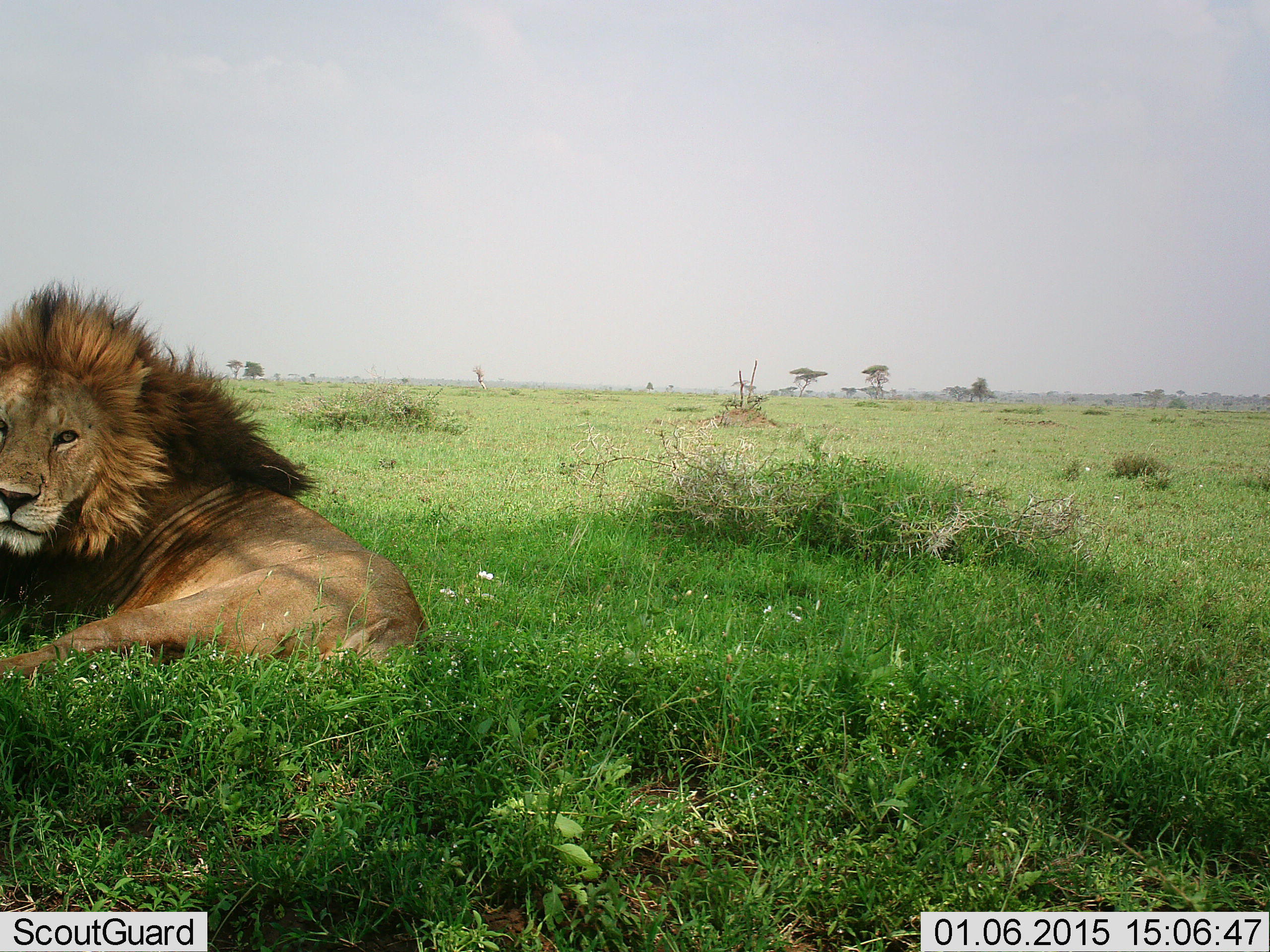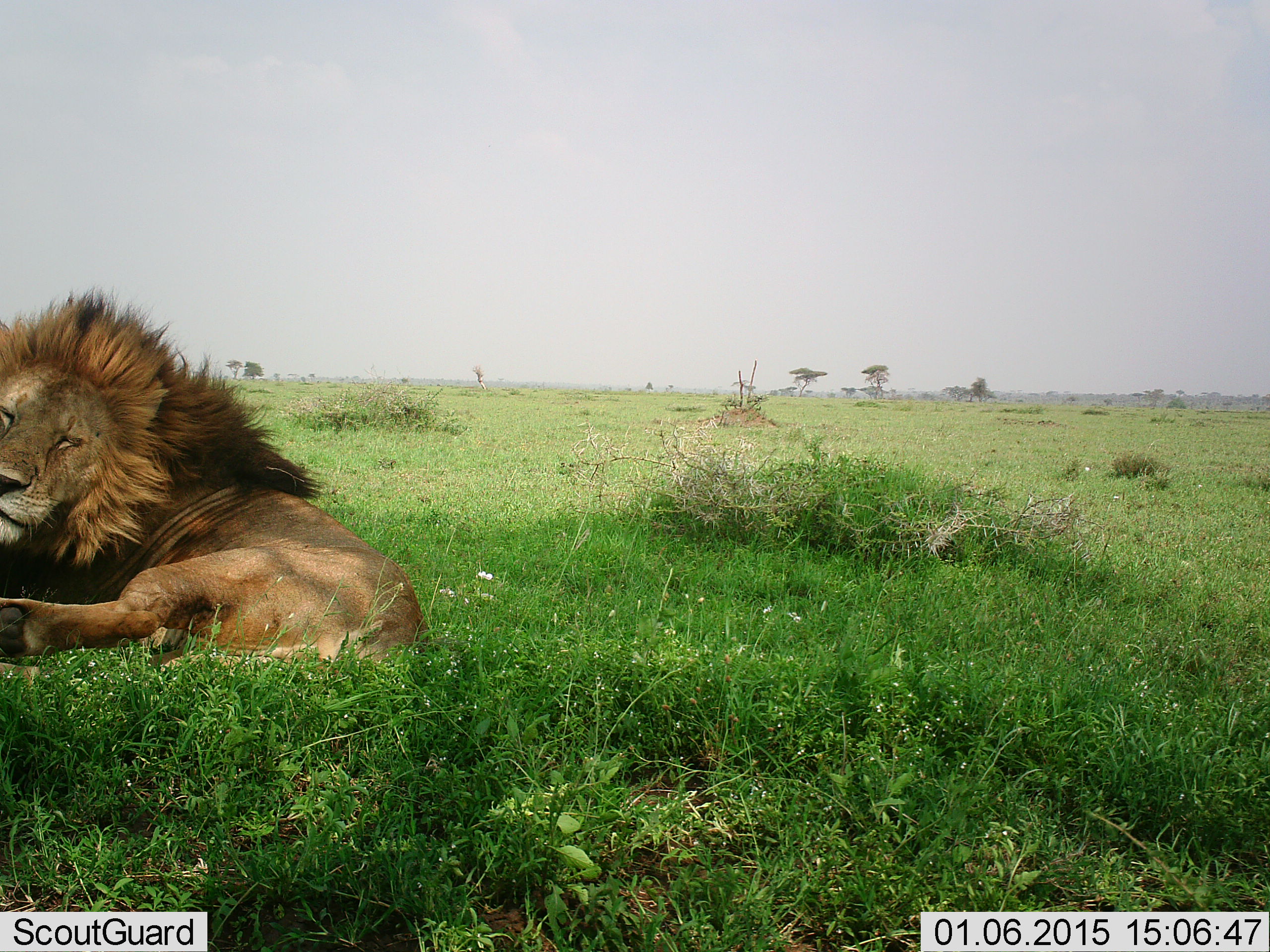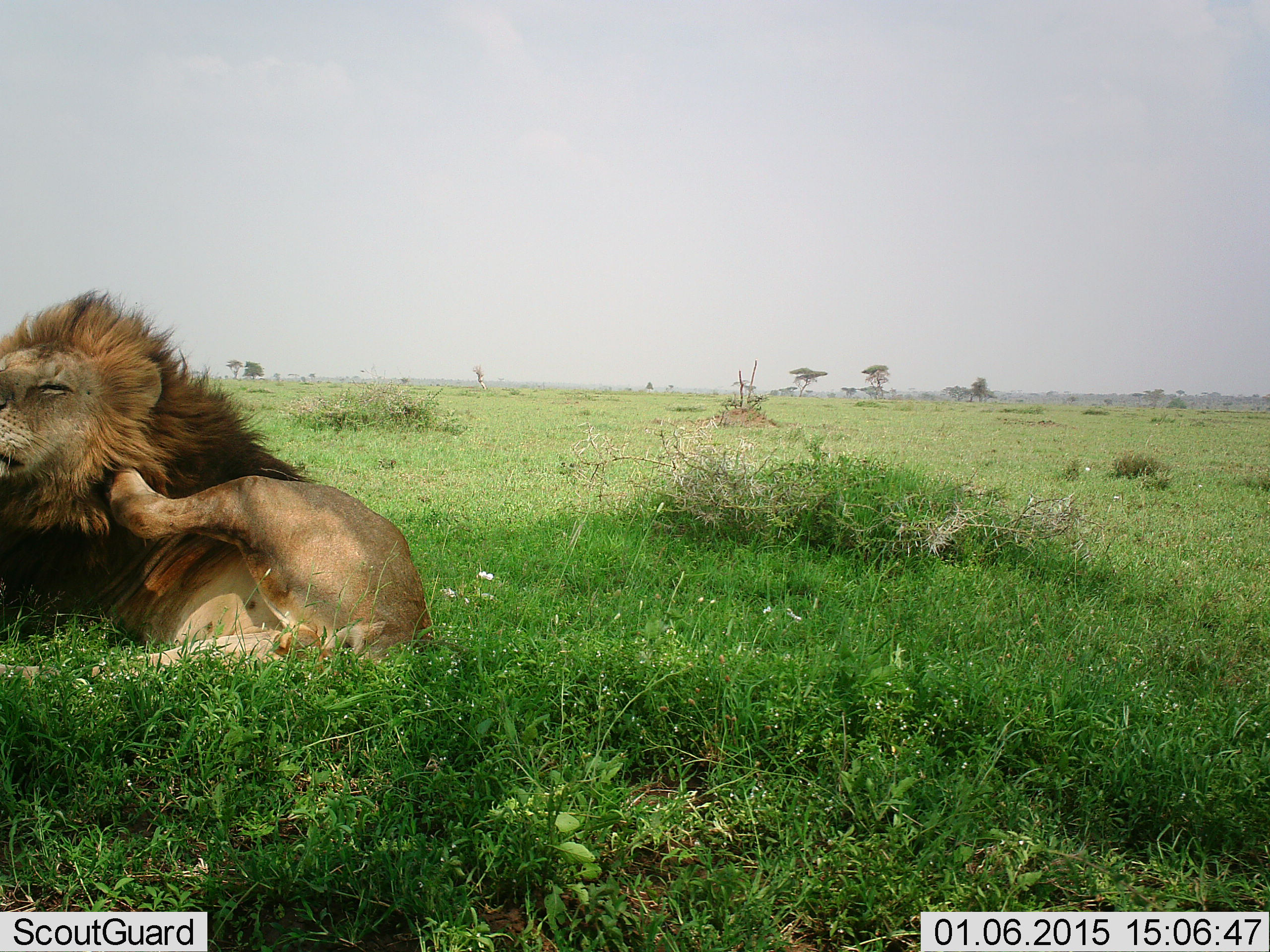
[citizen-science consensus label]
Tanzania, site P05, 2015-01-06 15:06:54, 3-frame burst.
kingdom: Animalia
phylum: Chordata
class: Mammalia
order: Carnivora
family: Felidae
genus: Panthera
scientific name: Panthera leo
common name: lion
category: lionmale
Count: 1.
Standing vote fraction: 10%.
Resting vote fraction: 90%.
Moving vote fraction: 10%.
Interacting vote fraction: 0%.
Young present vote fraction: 0%.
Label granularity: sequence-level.